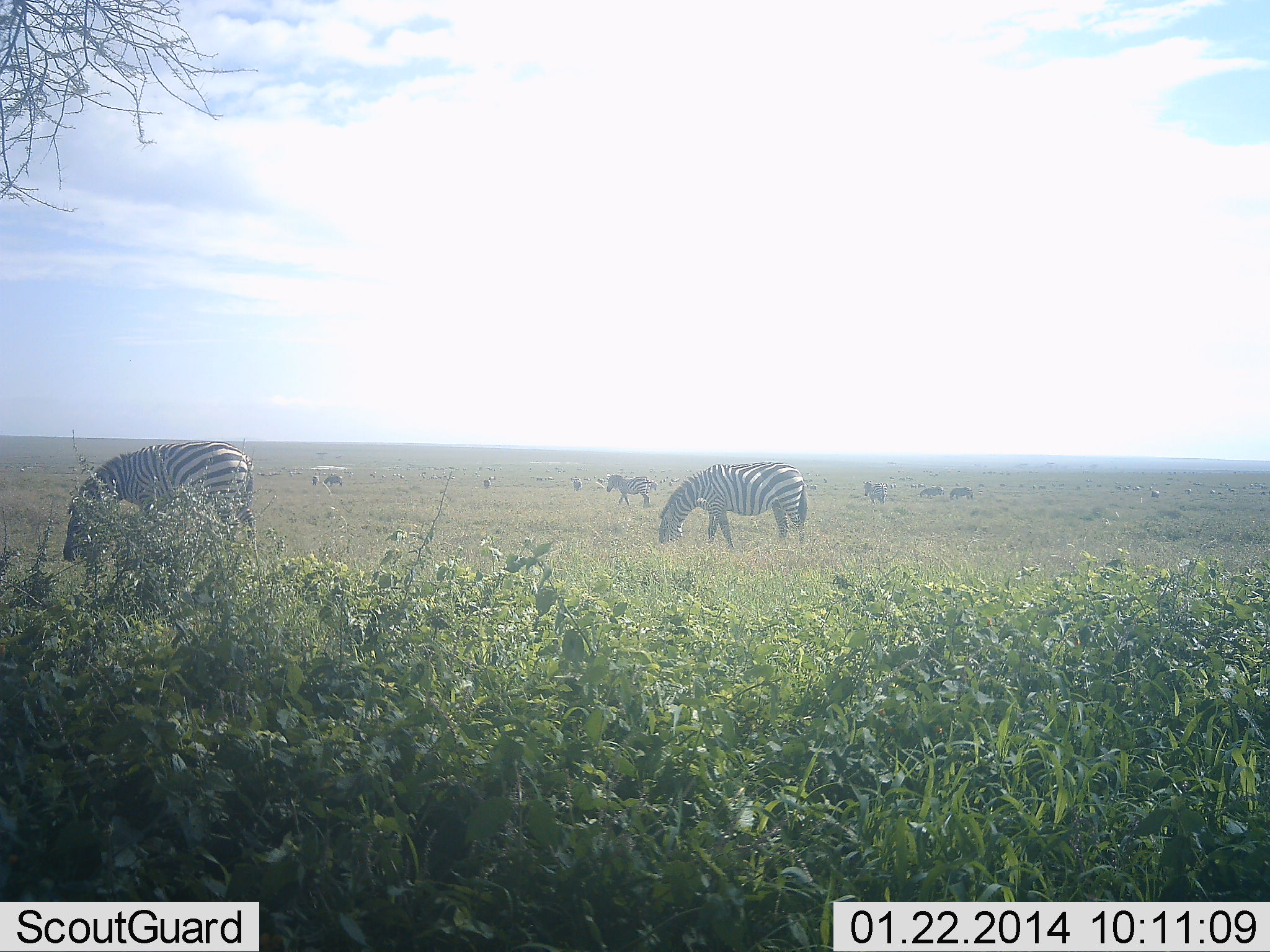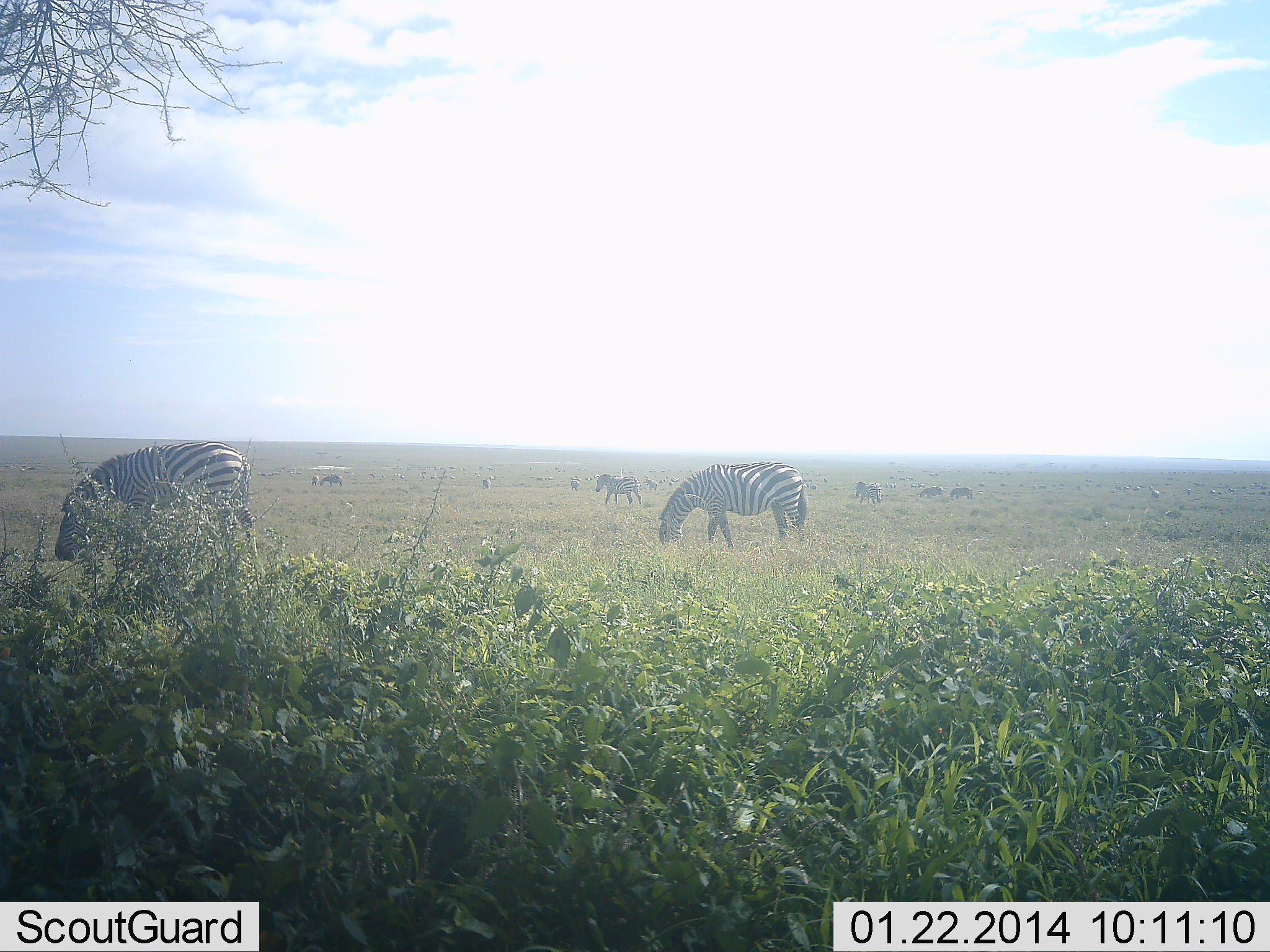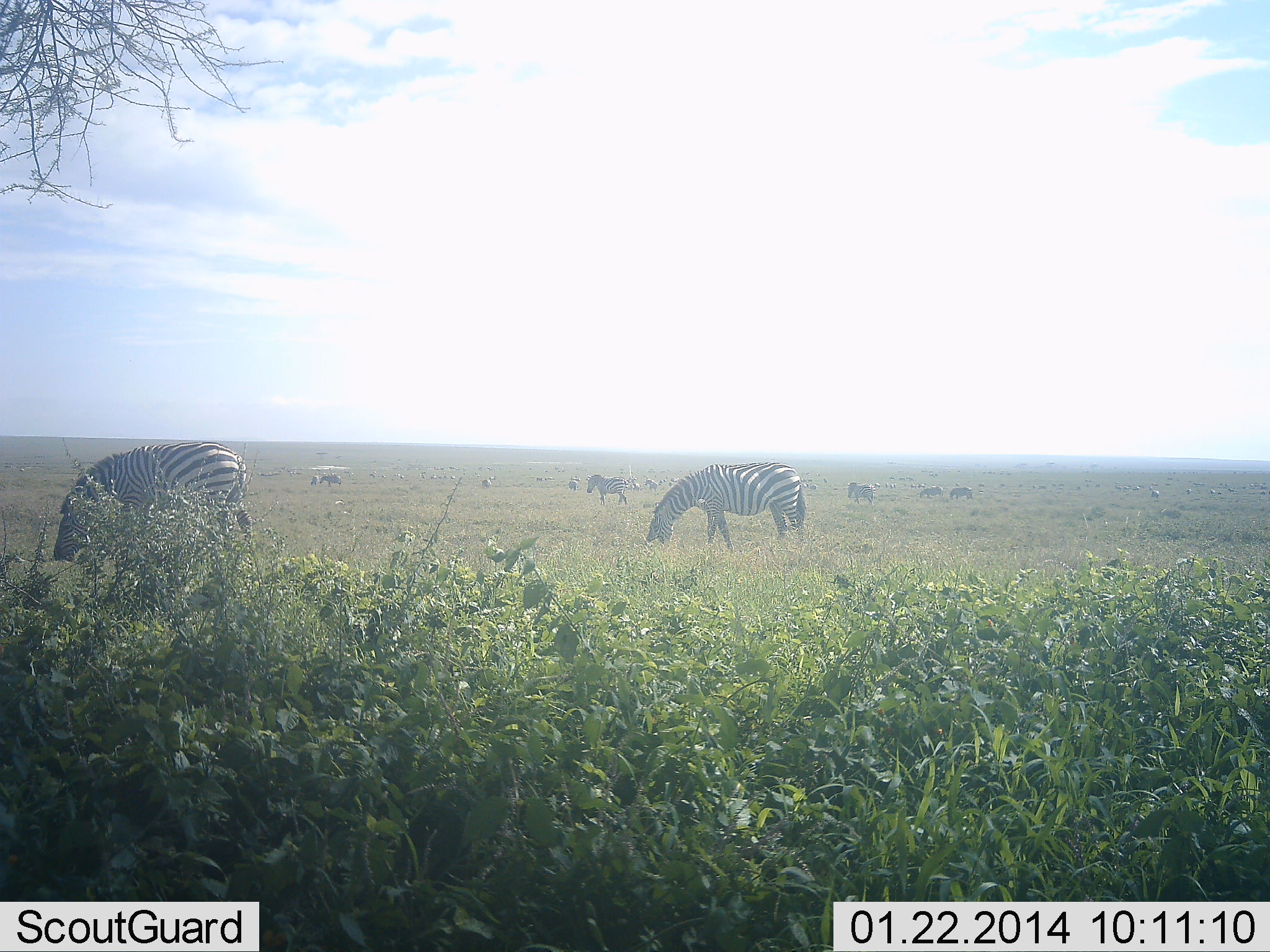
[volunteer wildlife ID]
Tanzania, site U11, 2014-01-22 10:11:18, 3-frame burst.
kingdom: Animalia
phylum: Chordata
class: Mammalia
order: Perissodactyla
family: Equidae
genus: Equus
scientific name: Equus quagga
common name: plains zebra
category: zebra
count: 11-50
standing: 30%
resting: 0%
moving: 40%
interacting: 0%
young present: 0%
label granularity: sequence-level